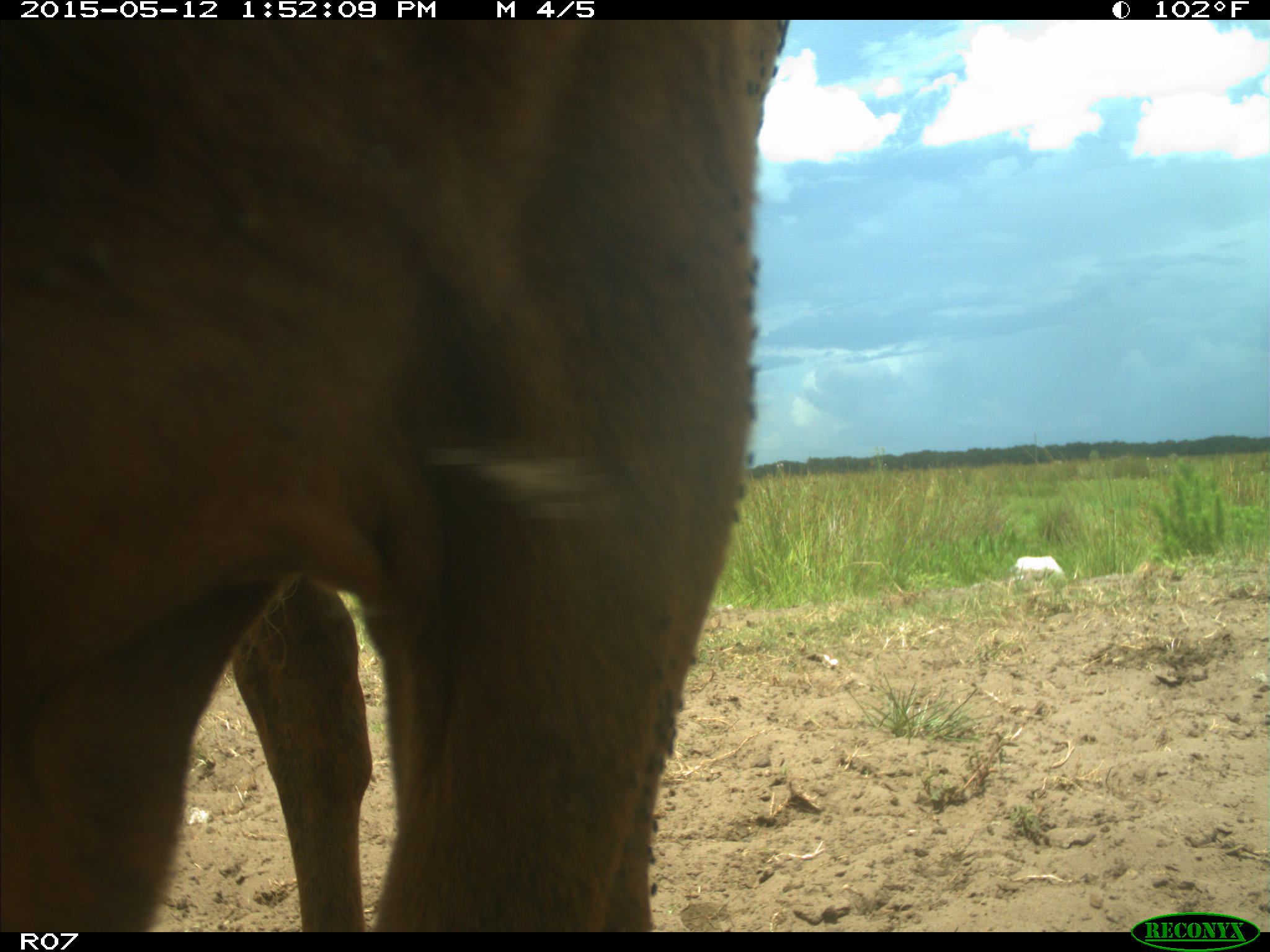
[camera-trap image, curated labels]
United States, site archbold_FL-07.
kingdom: Animalia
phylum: Chordata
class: Mammalia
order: Artiodactyla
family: Bovidae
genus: Bos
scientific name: Bos taurus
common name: domestic cow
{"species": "Bos taurus (domestic cow)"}